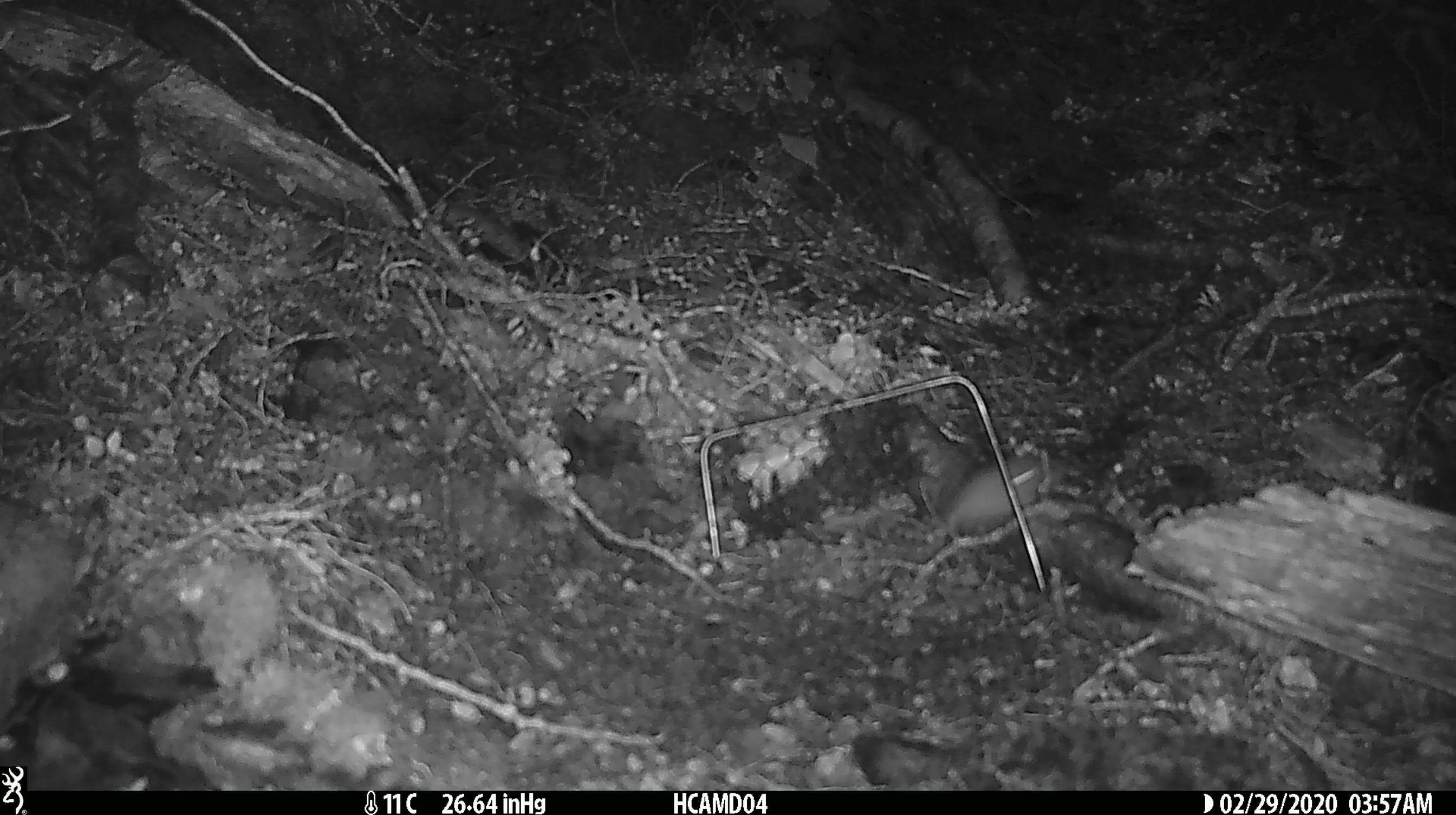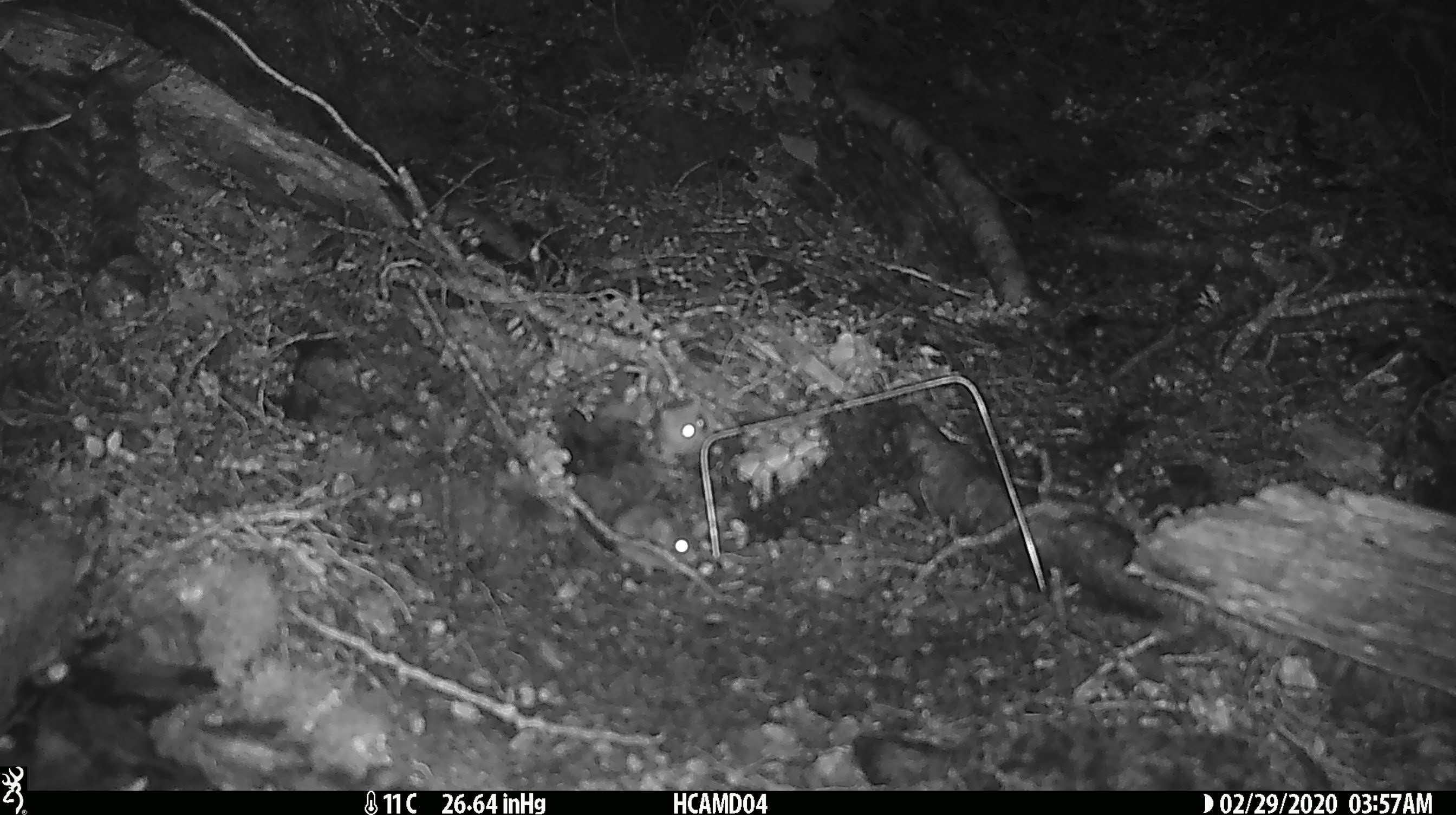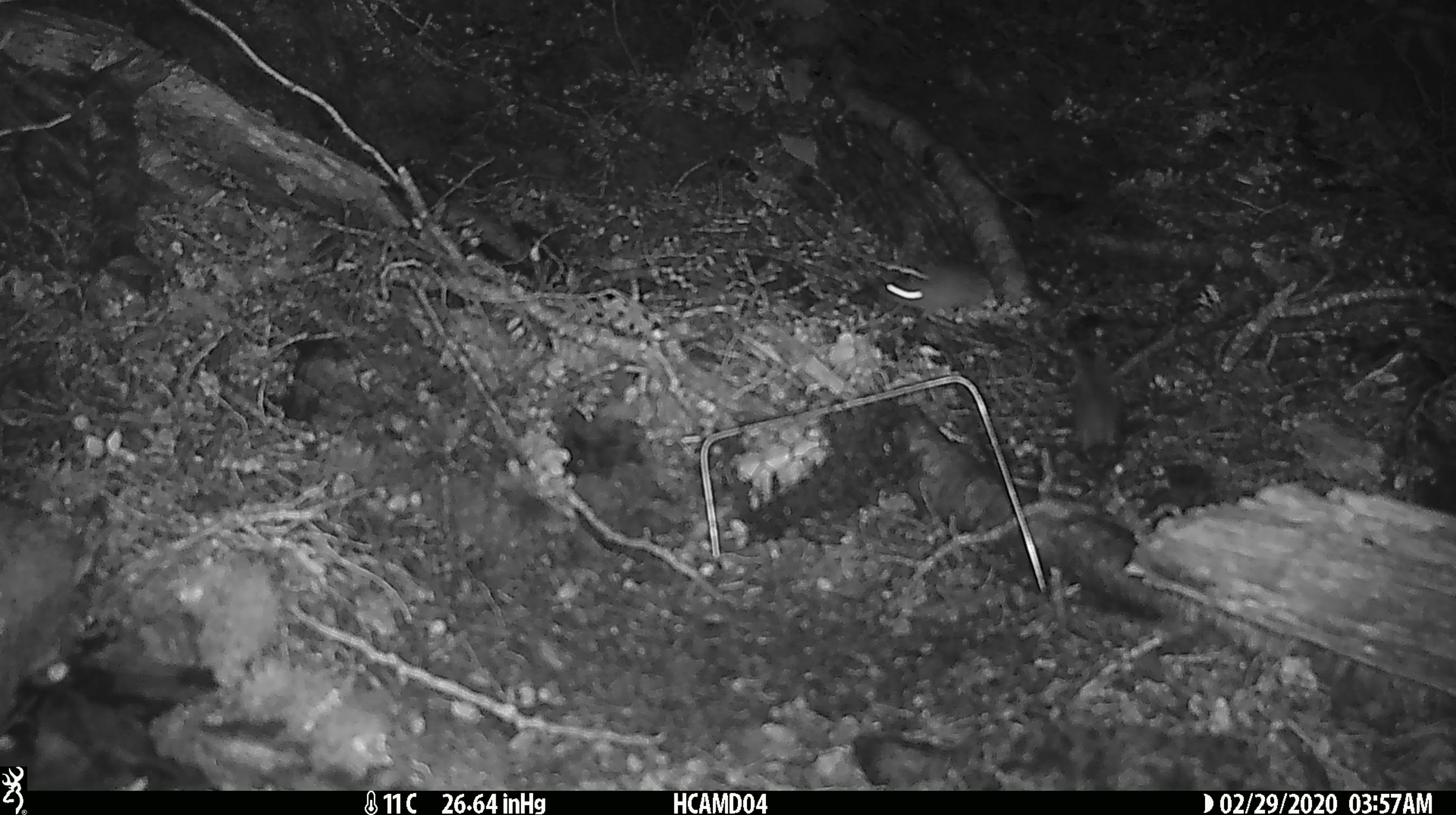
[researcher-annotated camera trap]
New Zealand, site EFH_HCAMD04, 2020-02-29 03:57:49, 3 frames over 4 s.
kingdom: Animalia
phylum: Chordata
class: Mammalia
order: Rodentia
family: Muridae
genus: Mus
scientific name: Mus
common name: mouse